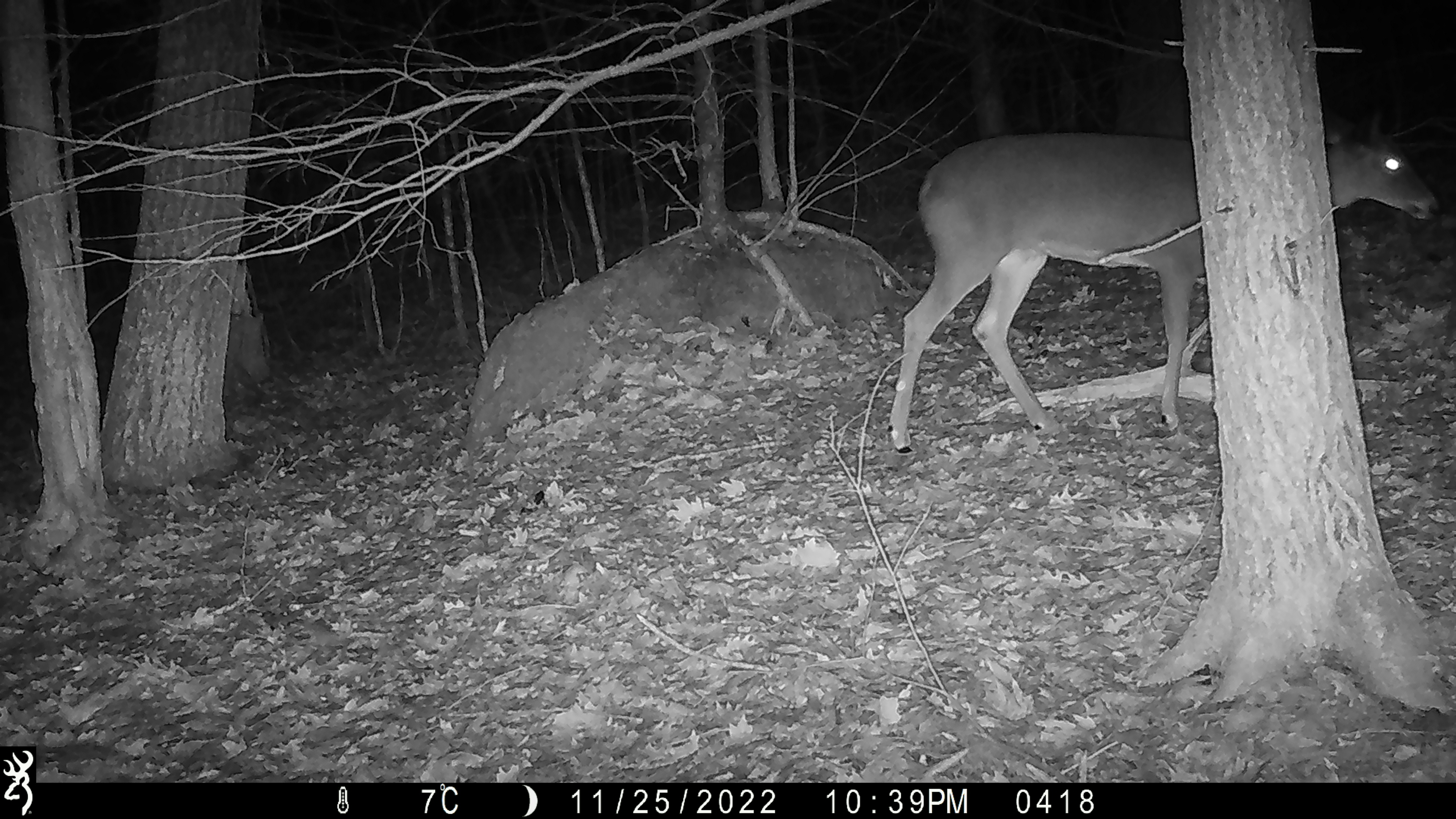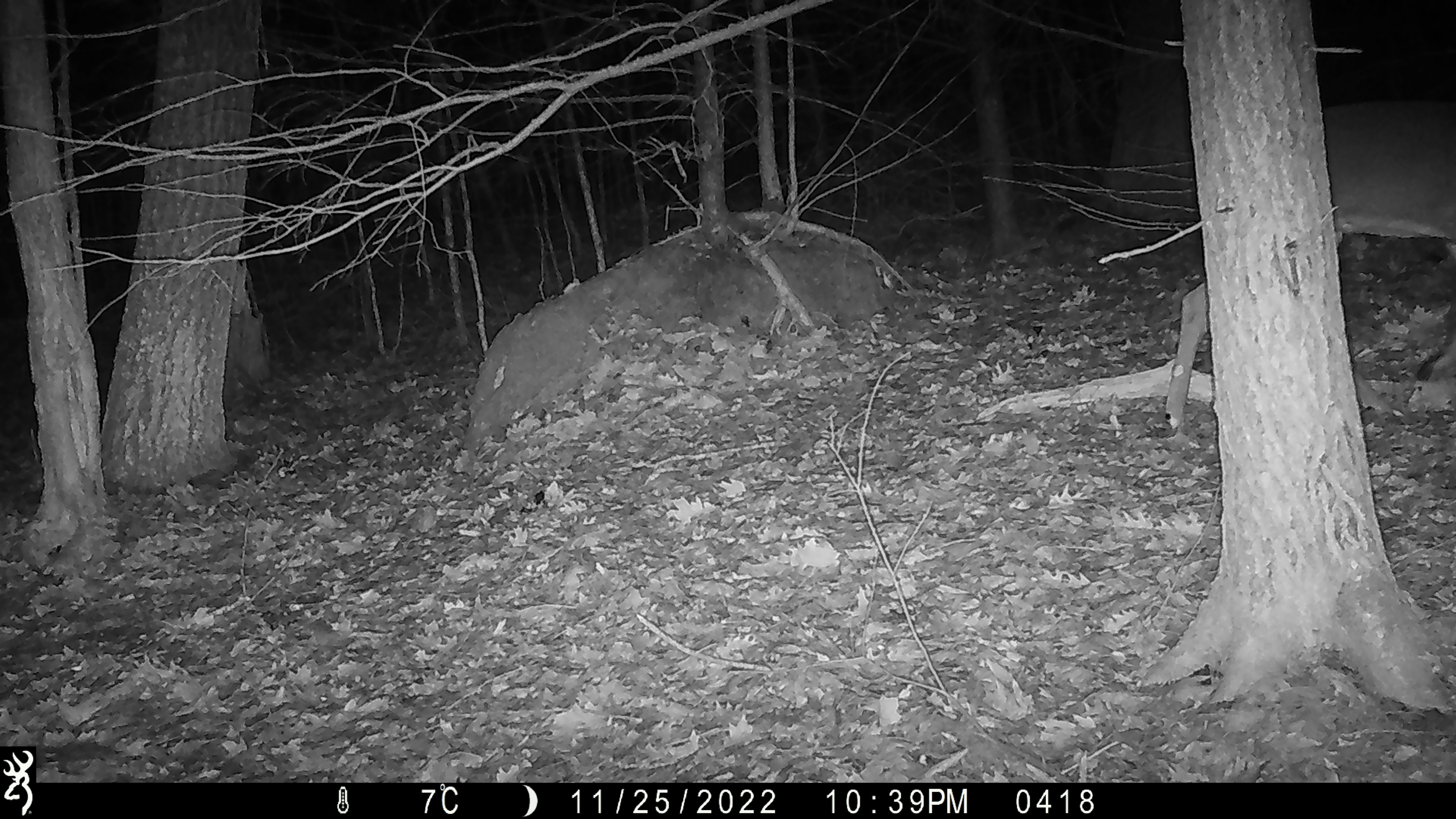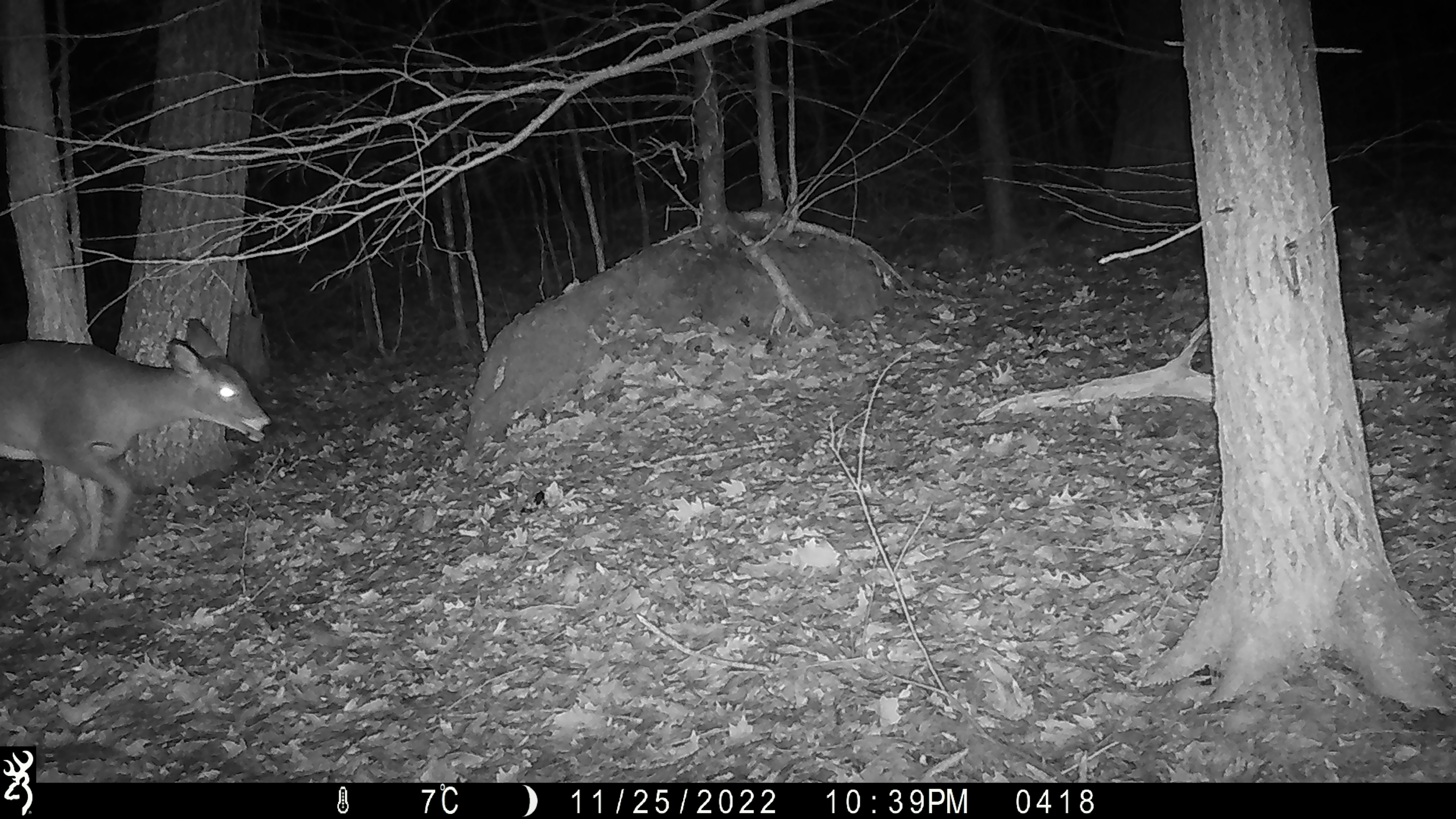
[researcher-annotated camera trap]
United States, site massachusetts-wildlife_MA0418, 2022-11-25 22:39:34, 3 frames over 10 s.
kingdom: Animalia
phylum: Chordata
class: Mammalia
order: Artiodactyla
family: Cervidae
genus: Odocoileus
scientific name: Odocoileus virginianus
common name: white-tailed deer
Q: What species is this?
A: White-tailed deer (Odocoileus virginianus).